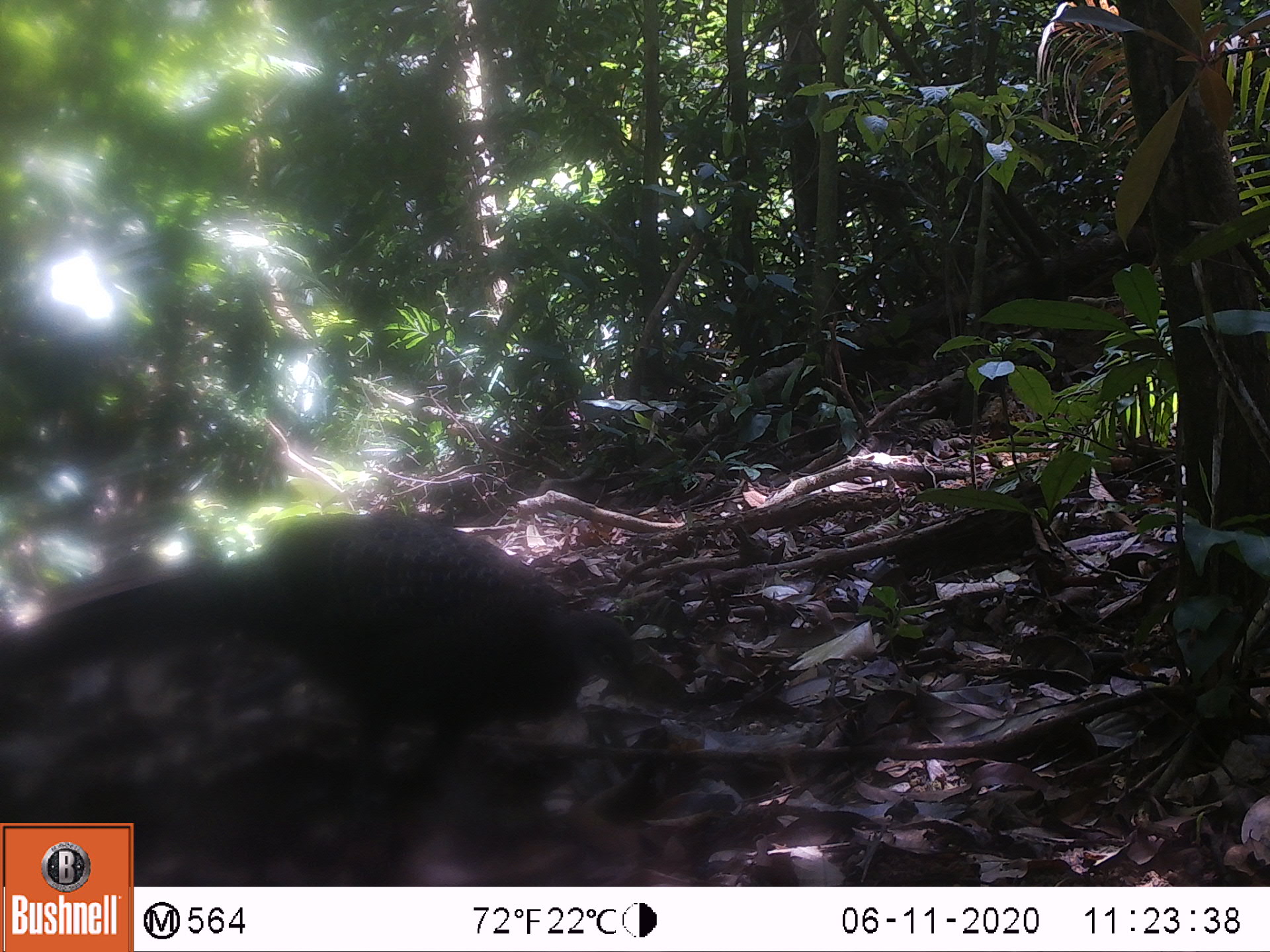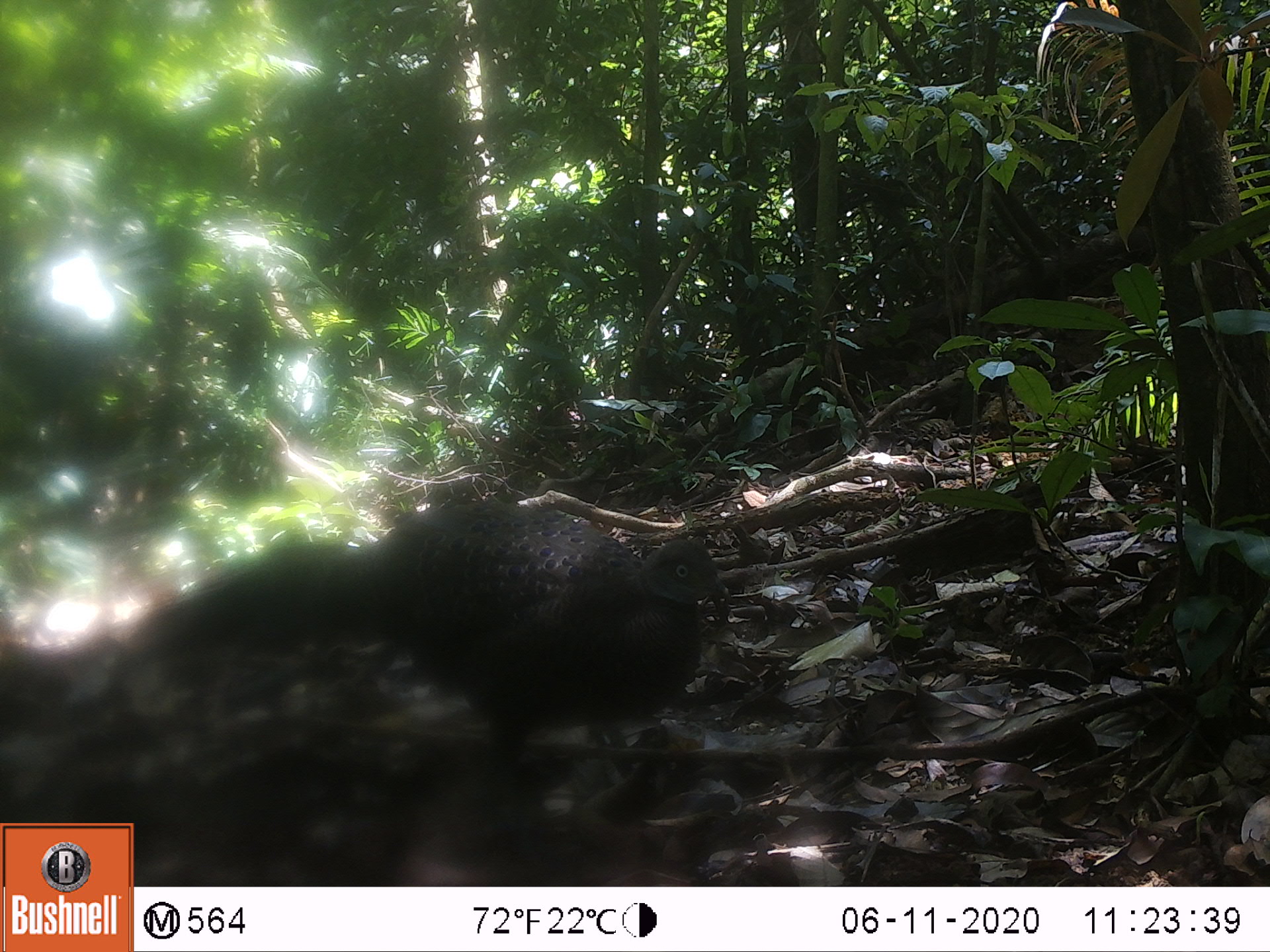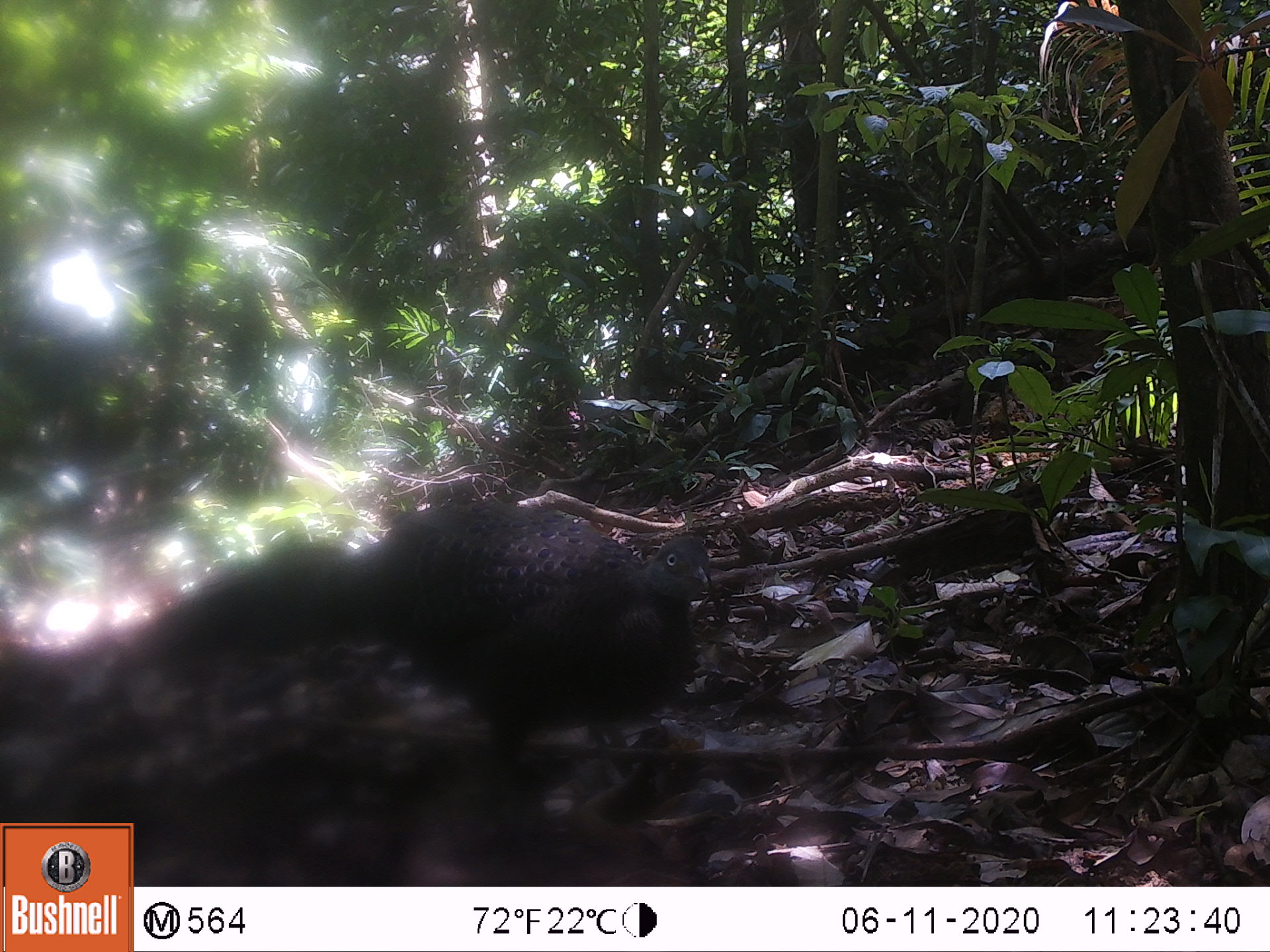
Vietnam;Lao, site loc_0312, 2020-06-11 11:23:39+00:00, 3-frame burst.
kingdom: Animalia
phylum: Chordata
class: Aves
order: Galliformes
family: Phasianidae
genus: Polyplectron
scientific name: Polyplectron bicalcaratum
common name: gray peacock-pheasant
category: grey peacock pheasant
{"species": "grey peacock pheasant (gray peacock-pheasant) (Polyplectron bicalcaratum)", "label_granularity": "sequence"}